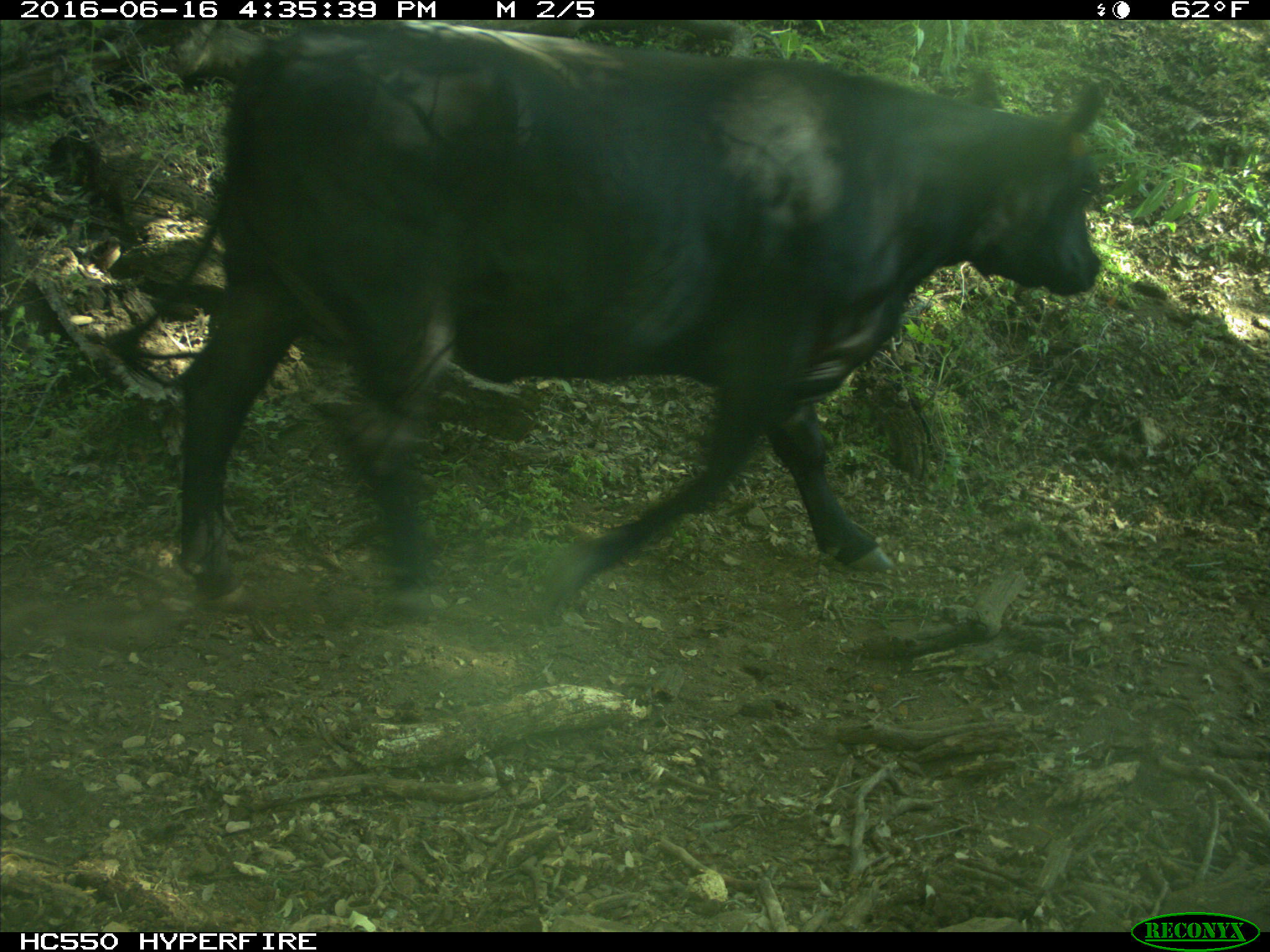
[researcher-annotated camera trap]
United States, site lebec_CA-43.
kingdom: Animalia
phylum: Chordata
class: Mammalia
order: Artiodactyla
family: Bovidae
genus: Bos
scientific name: Bos taurus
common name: domestic cow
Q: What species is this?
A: Bos taurus (domestic cow).